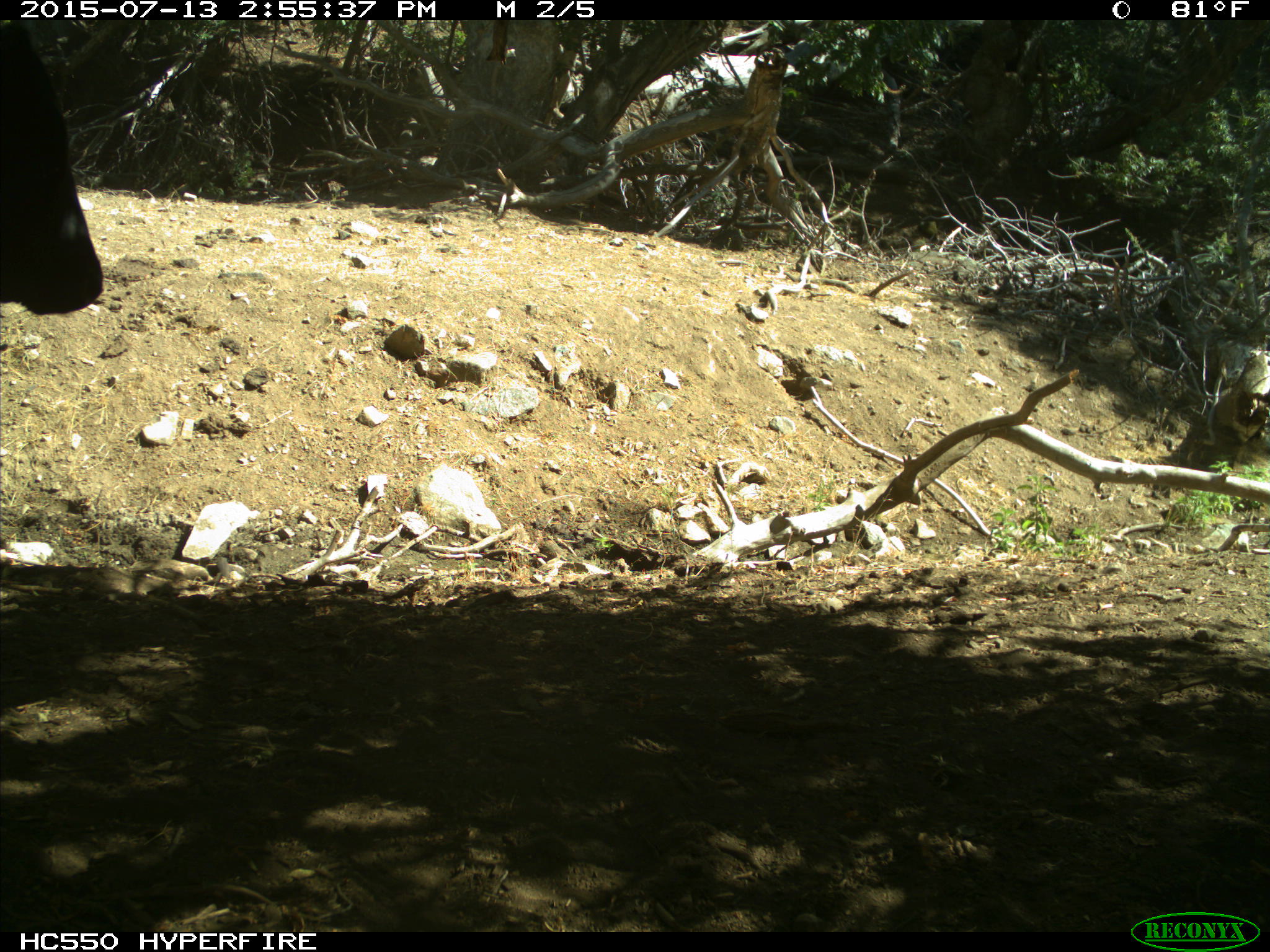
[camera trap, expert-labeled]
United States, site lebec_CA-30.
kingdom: Animalia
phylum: Chordata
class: Mammalia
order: Artiodactyla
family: Bovidae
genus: Bos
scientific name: Bos taurus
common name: domestic cow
Bos taurus (domestic cow).